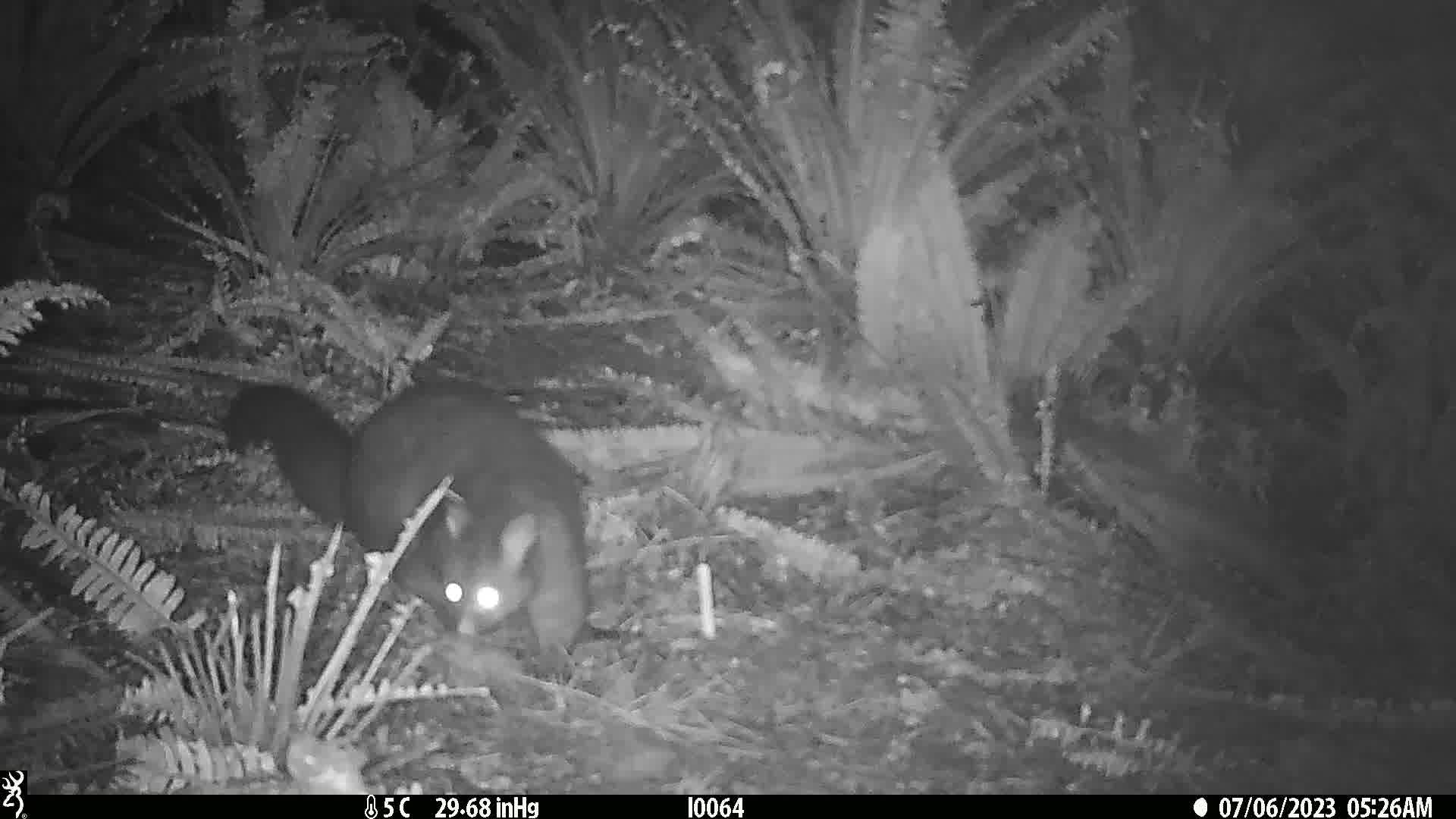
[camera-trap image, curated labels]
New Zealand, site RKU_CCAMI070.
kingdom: Animalia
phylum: Chordata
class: Mammalia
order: Diprotodontia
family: Phalangeridae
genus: Trichosurus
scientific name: Trichosurus vulpecula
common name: common brushtail possum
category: possum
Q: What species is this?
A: Possum (common brushtail possum) (Trichosurus vulpecula).